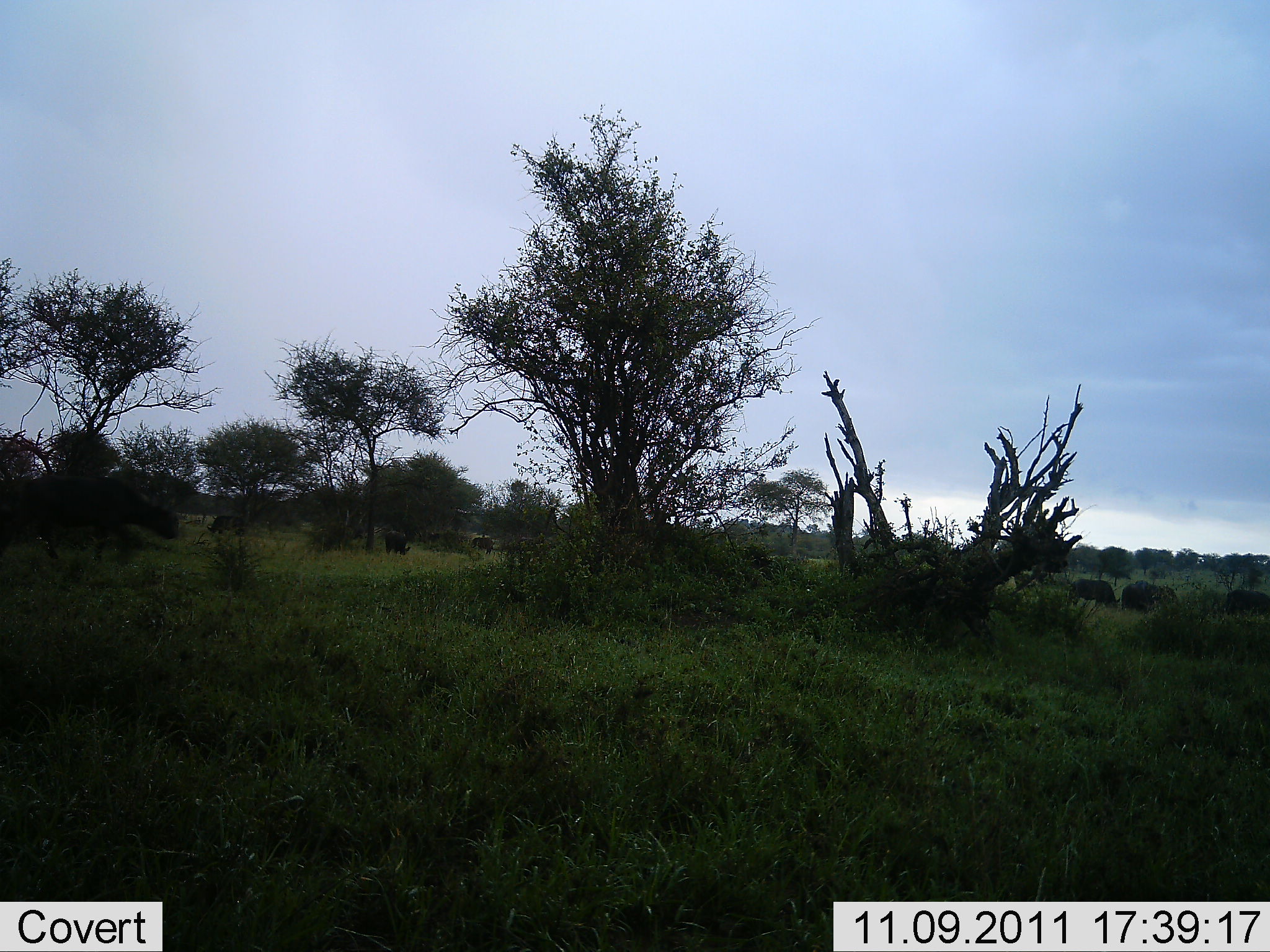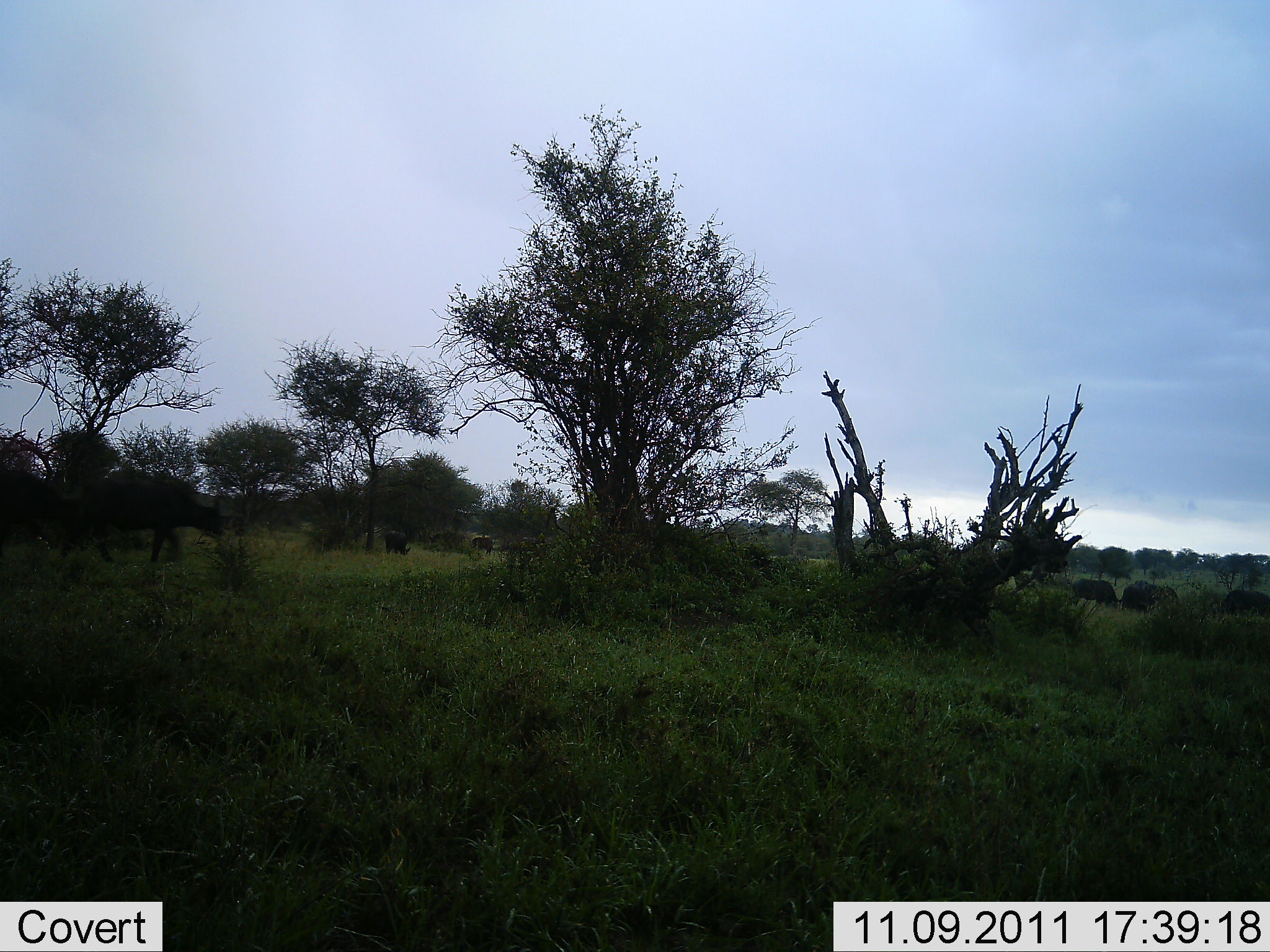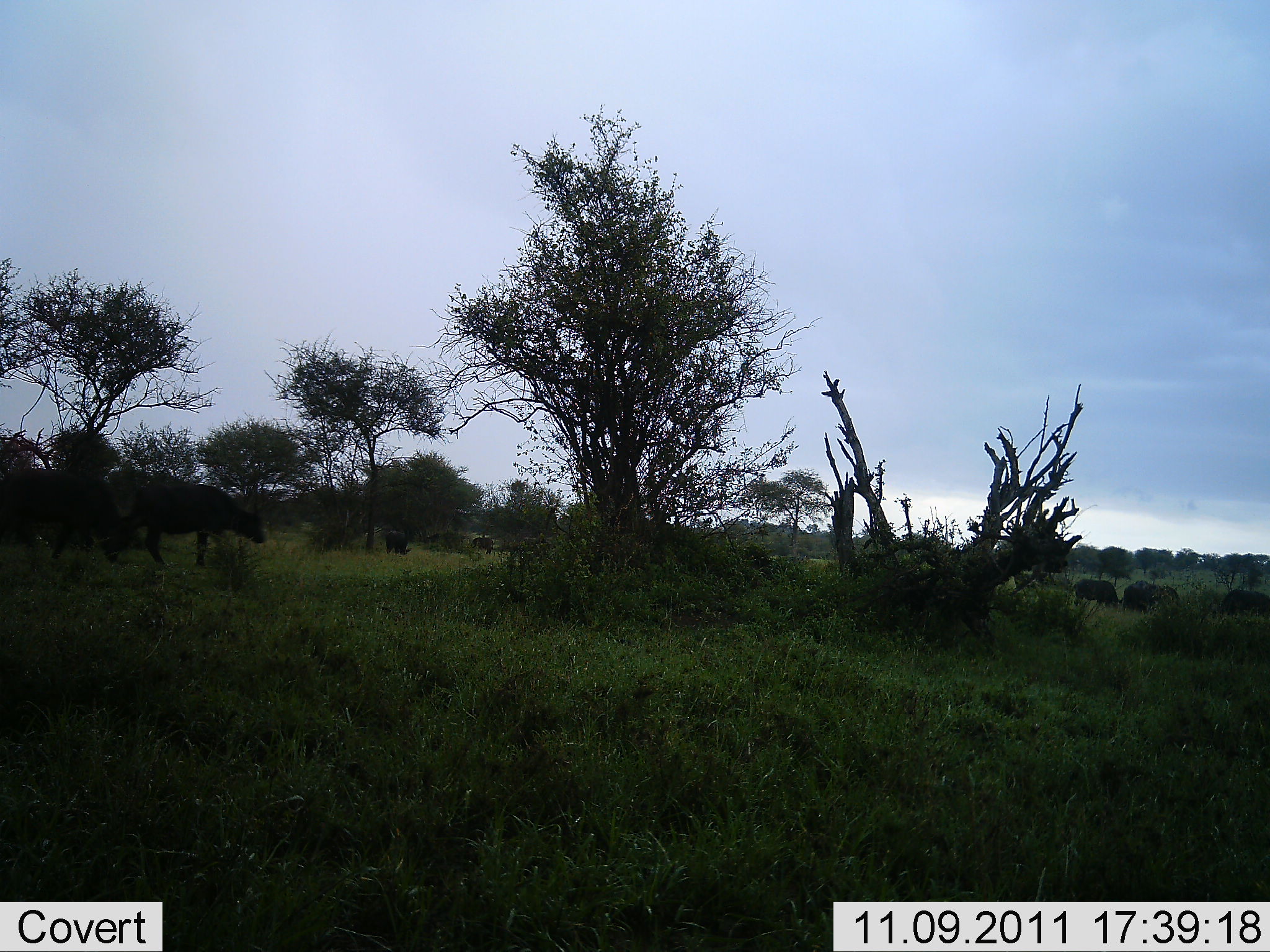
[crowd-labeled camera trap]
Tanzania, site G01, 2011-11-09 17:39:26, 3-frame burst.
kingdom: Animalia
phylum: Chordata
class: Mammalia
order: Artiodactyla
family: Bovidae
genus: Syncerus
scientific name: Syncerus caffer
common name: cape buffalo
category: buffalo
Buffalo (cape buffalo) (Syncerus caffer), count 7. Behavior (volunteer vote fractions): standing 10%, resting 0%, moving 80%, interacting 0%. Young present (vote fraction): 0%. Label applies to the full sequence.